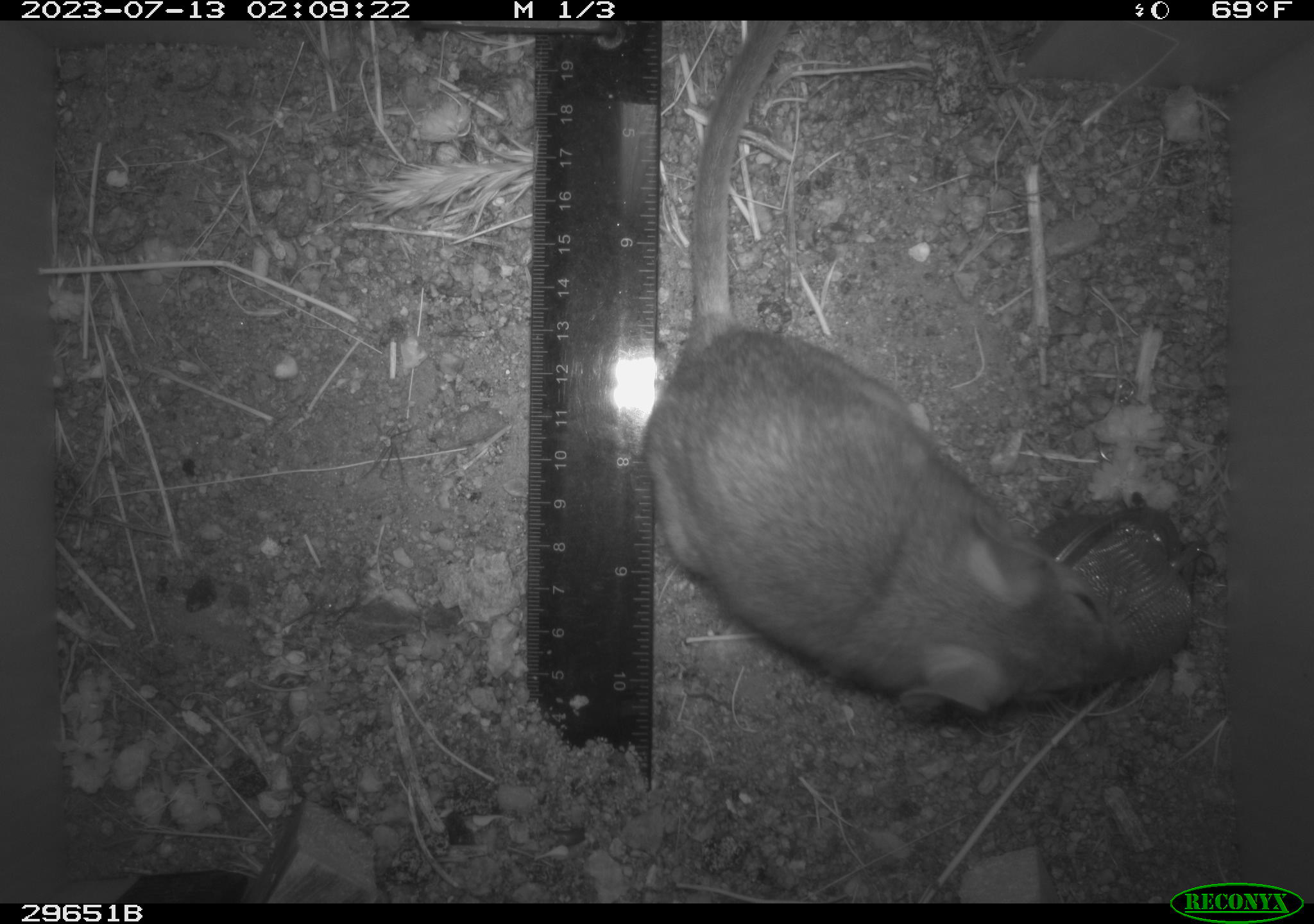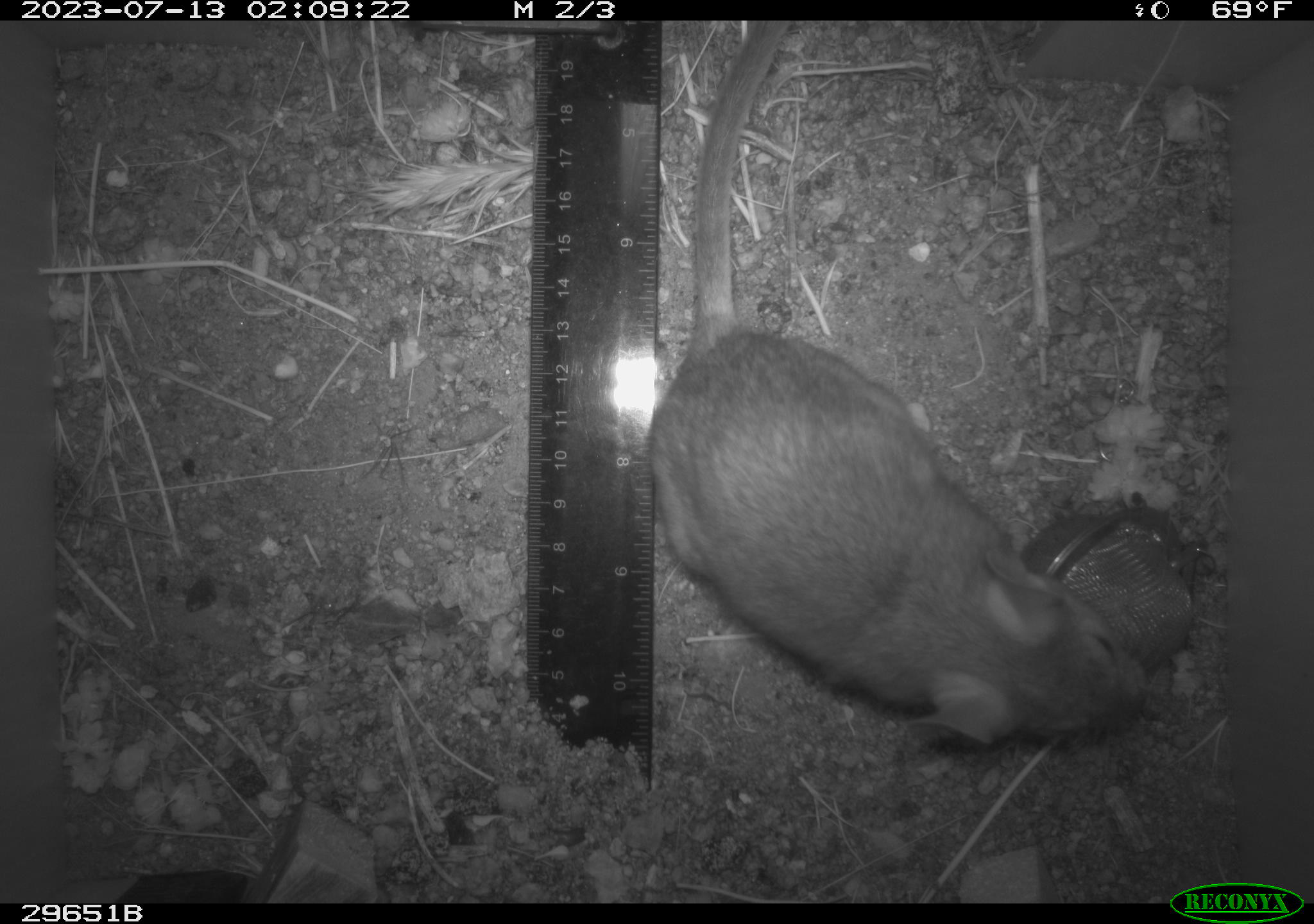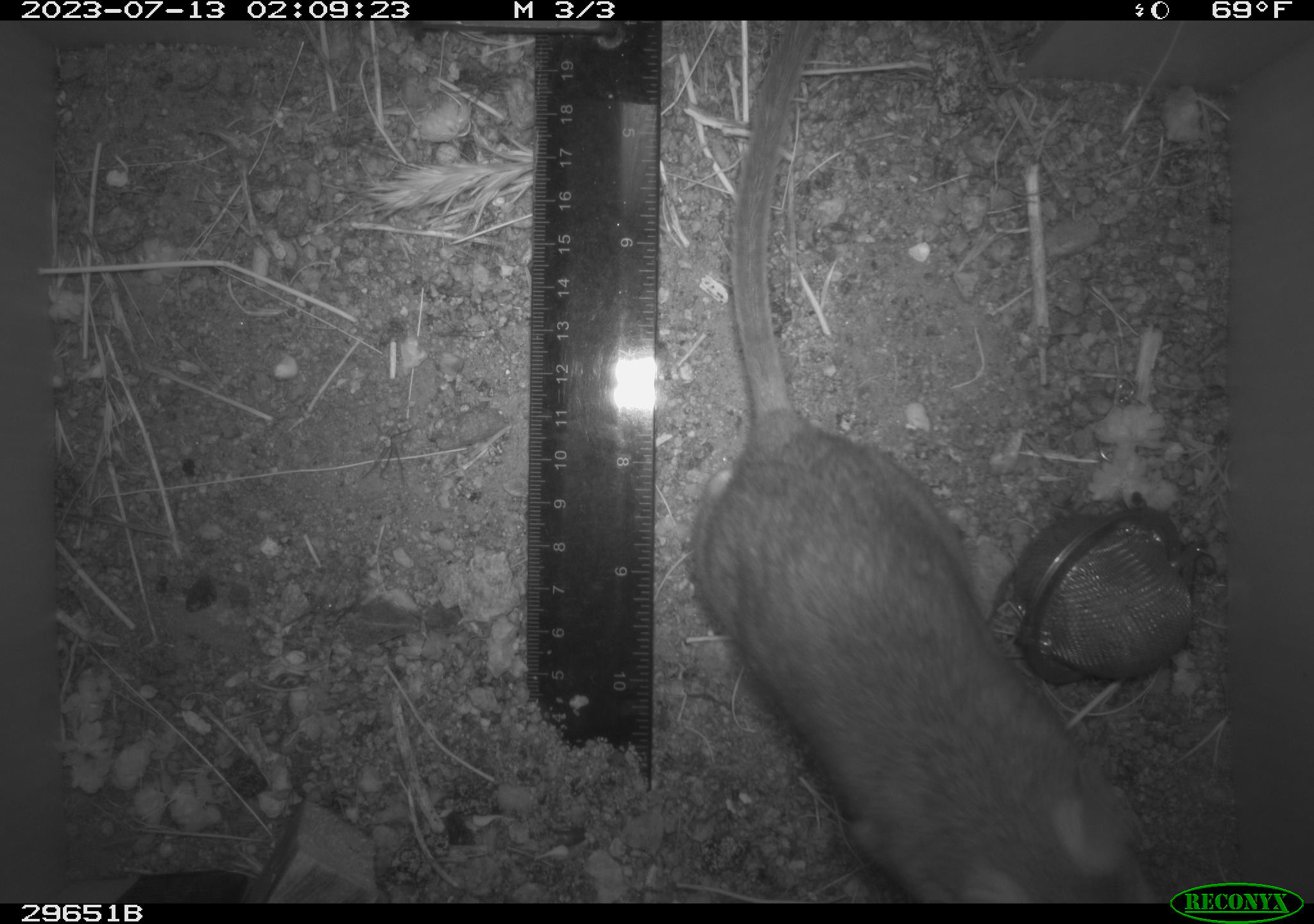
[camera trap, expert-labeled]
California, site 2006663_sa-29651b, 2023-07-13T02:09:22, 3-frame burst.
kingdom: Animalia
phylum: Chordata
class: Mammalia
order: Rodentia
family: Cricetidae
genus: Neotoma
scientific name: Neotoma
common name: pack rat or woodrat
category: neotoma species